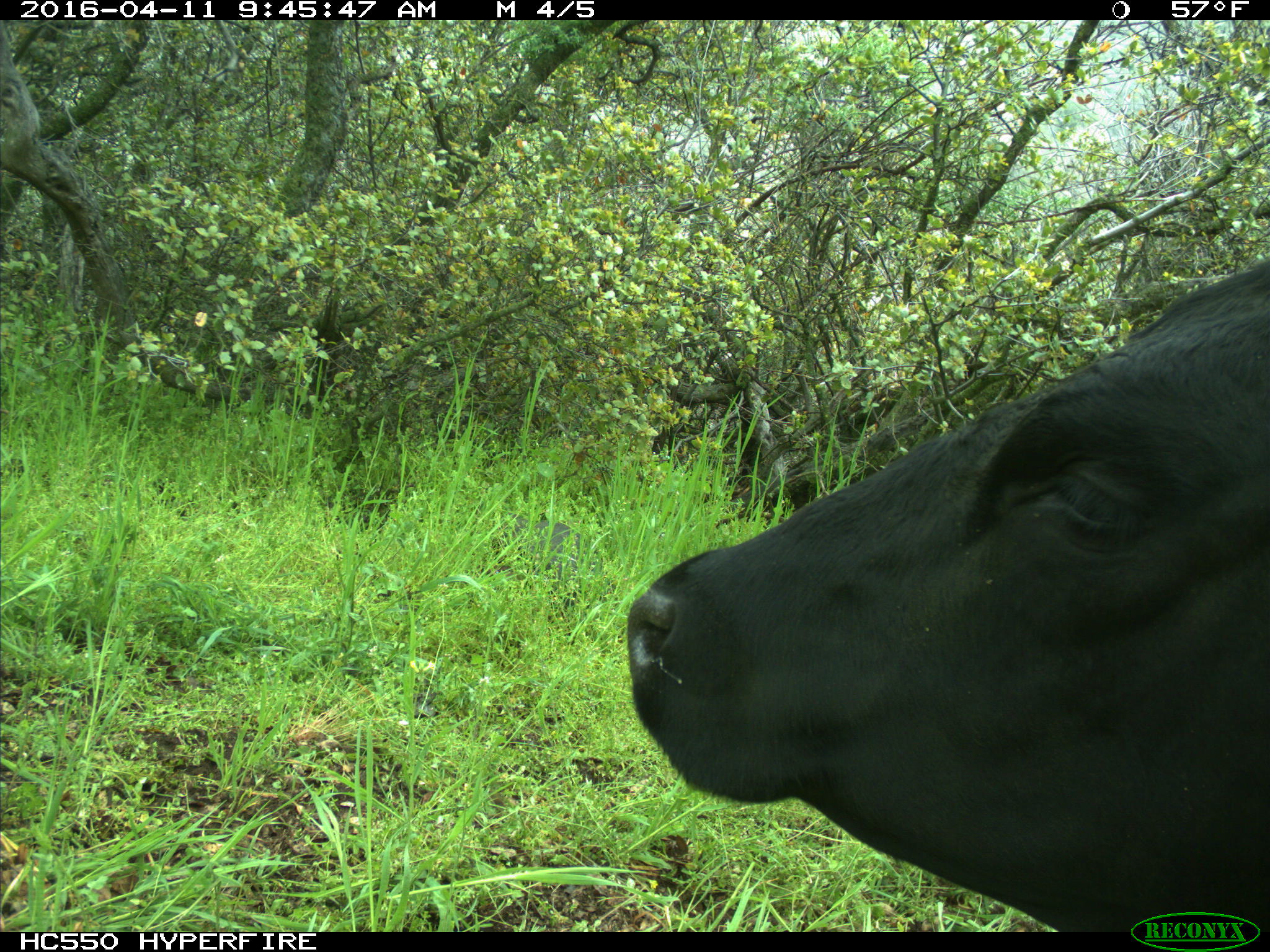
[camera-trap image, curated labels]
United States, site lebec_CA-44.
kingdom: Animalia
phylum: Chordata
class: Mammalia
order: Artiodactyla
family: Bovidae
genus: Bos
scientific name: Bos taurus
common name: domestic cow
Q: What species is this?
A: Bos taurus (domestic cow).